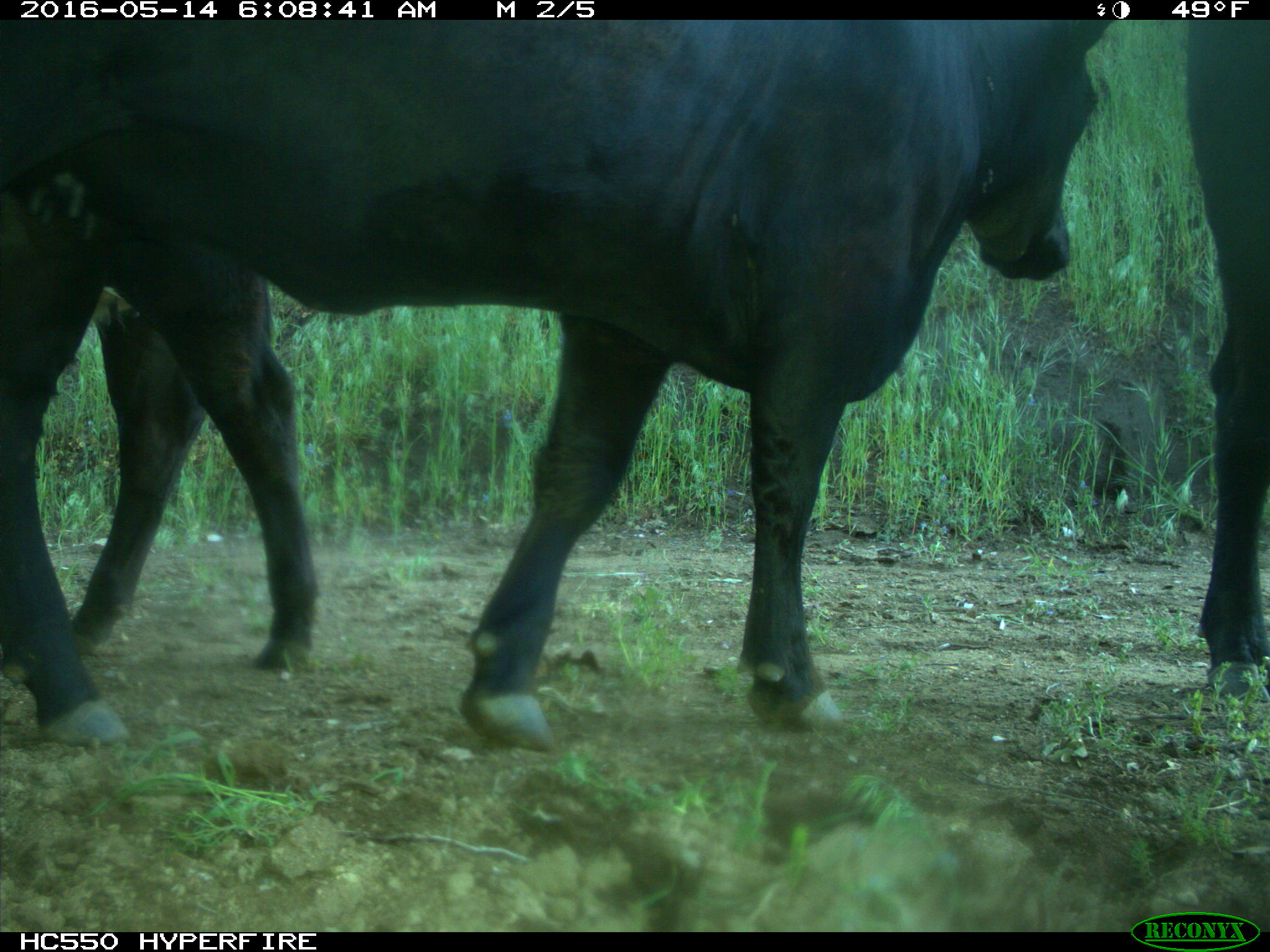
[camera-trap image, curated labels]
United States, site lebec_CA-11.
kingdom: Animalia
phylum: Chordata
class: Mammalia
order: Artiodactyla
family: Bovidae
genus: Bos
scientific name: Bos taurus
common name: domestic cow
Bos taurus (domestic cow).